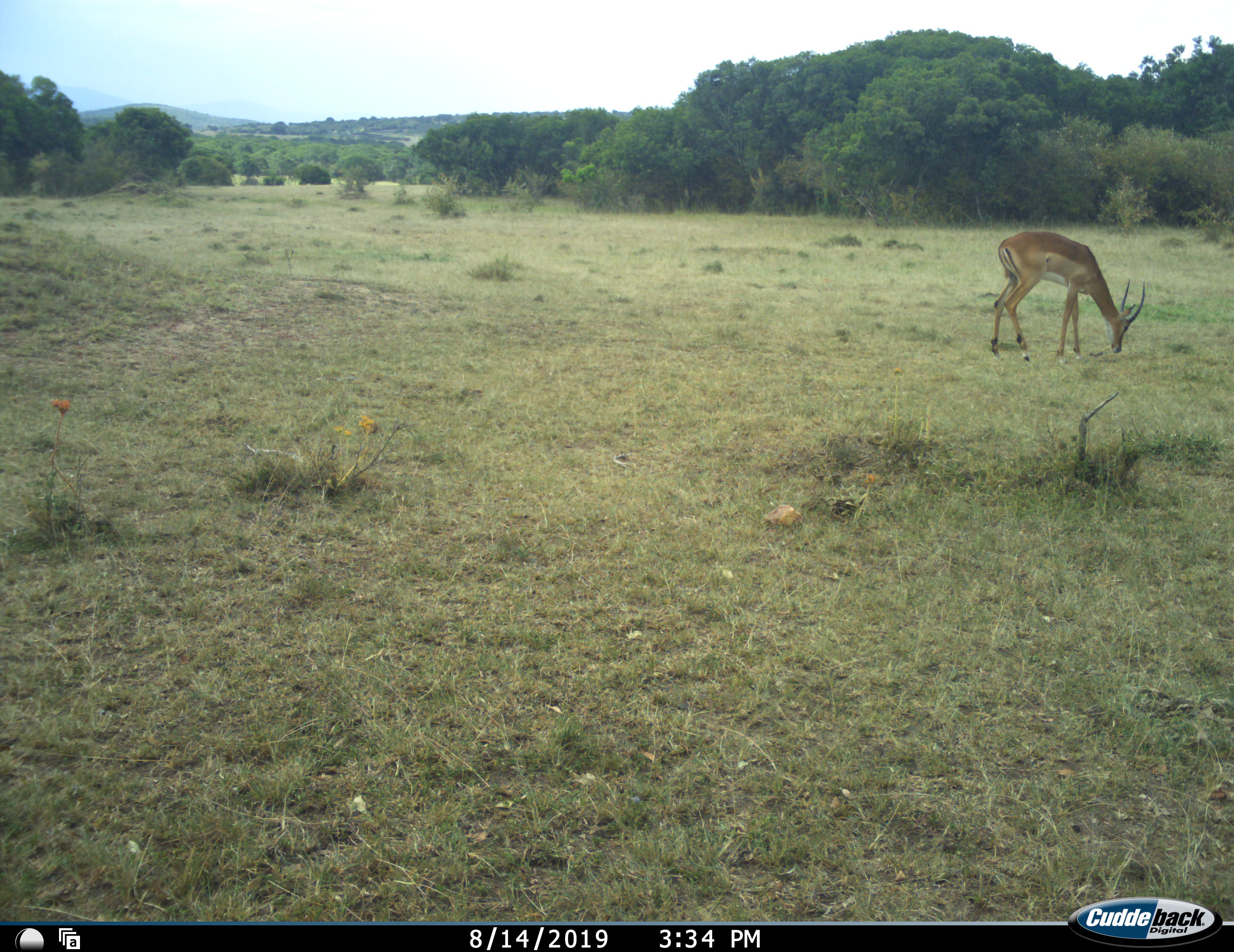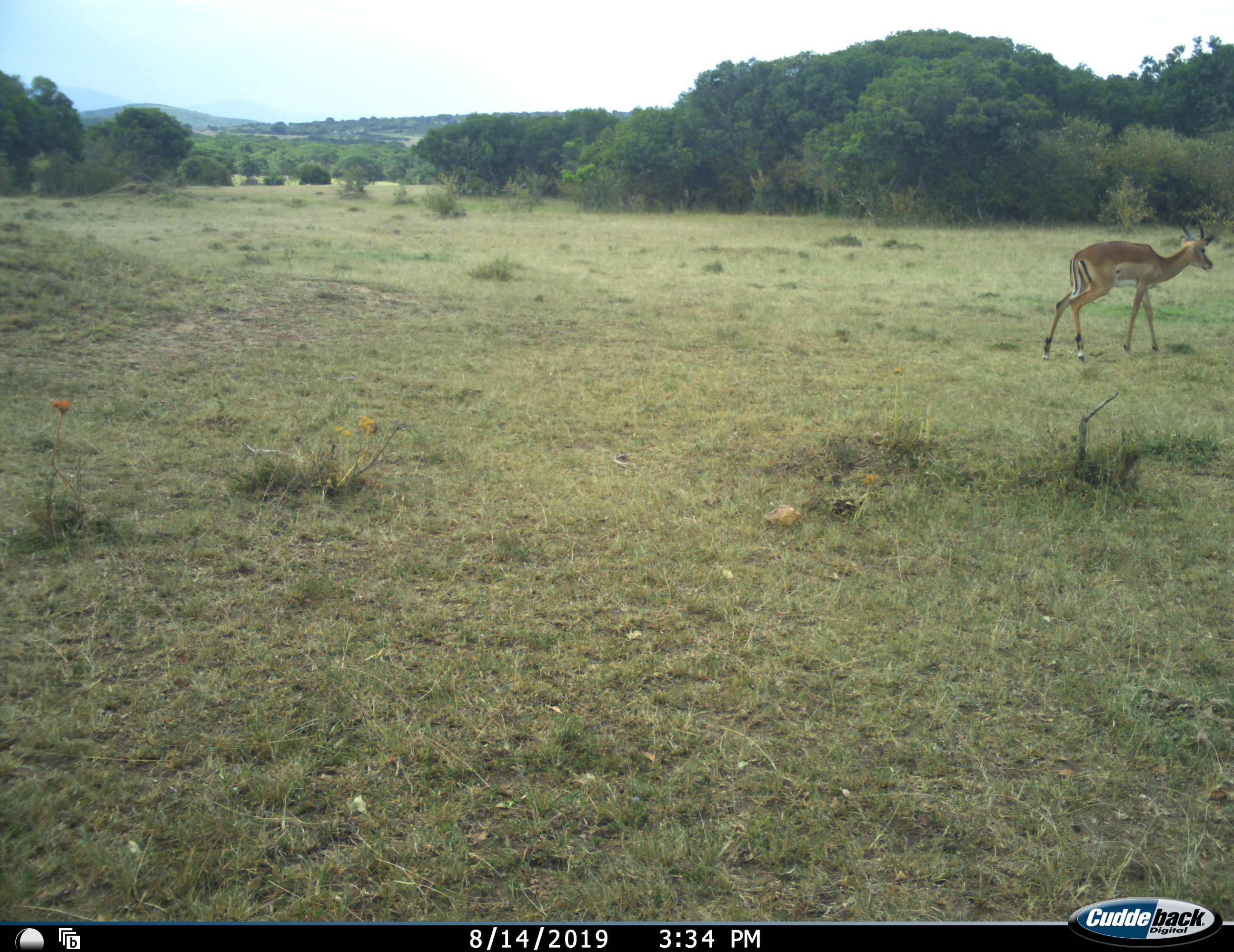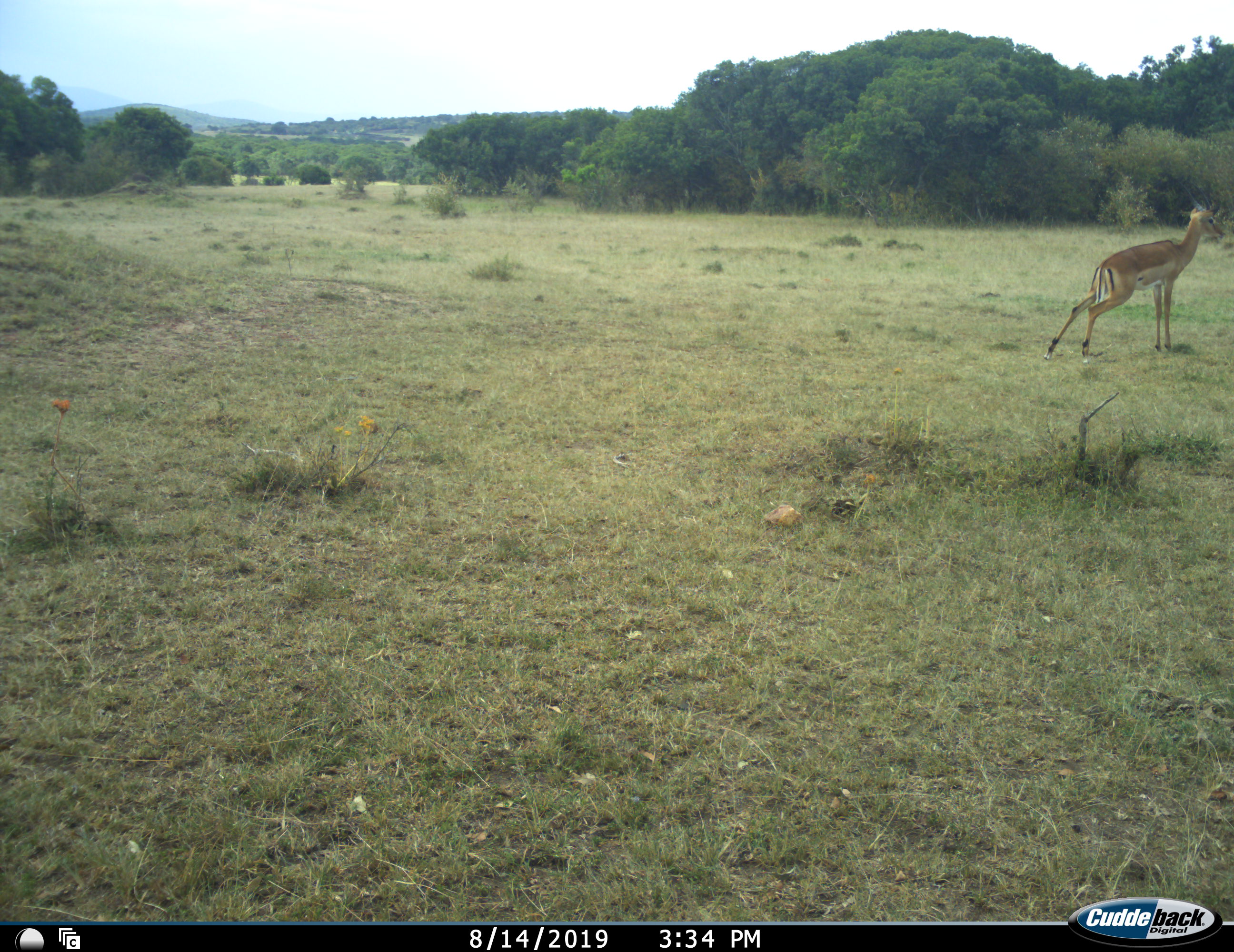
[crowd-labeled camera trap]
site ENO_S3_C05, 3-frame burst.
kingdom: Animalia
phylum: Chordata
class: Mammalia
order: Artiodactyla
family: Bovidae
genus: Aepyceros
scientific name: Aepyceros melampus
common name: impala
Impala (Aepyceros melampus), count 1. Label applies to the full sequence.